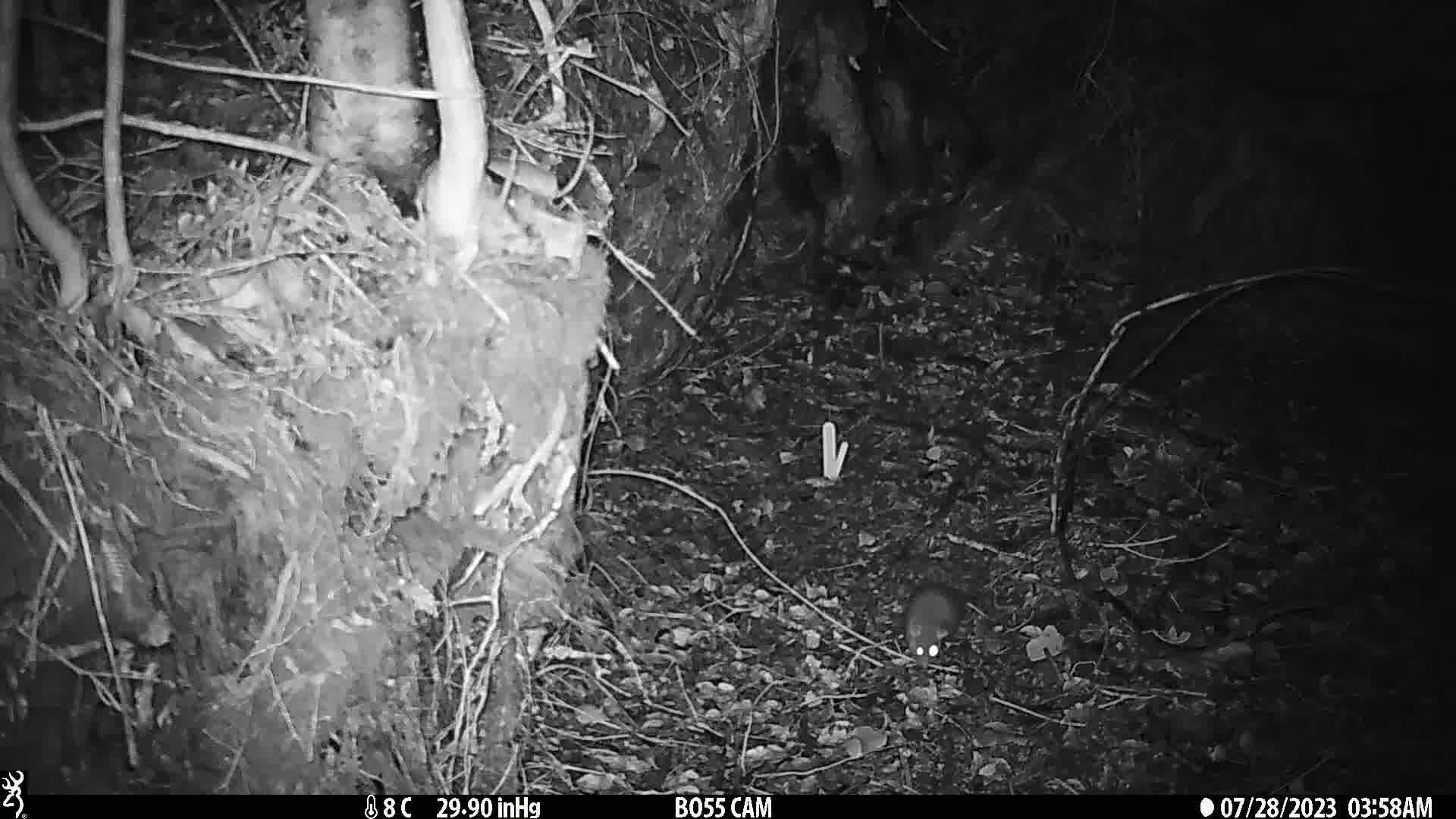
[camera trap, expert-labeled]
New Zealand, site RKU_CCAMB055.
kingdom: Animalia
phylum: Chordata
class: Mammalia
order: Rodentia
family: Muridae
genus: Rattus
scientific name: Rattus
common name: rat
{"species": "rat (Rattus)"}